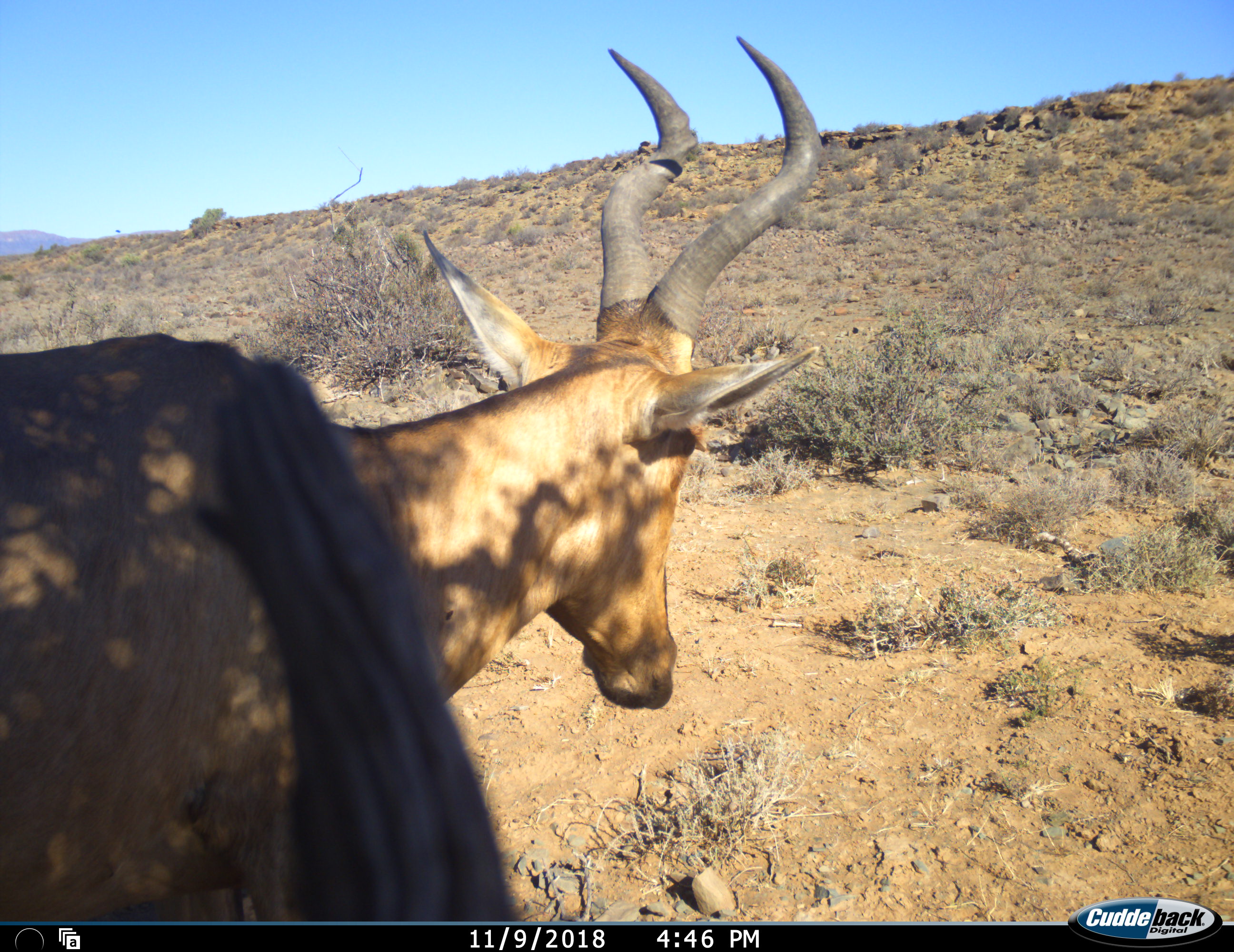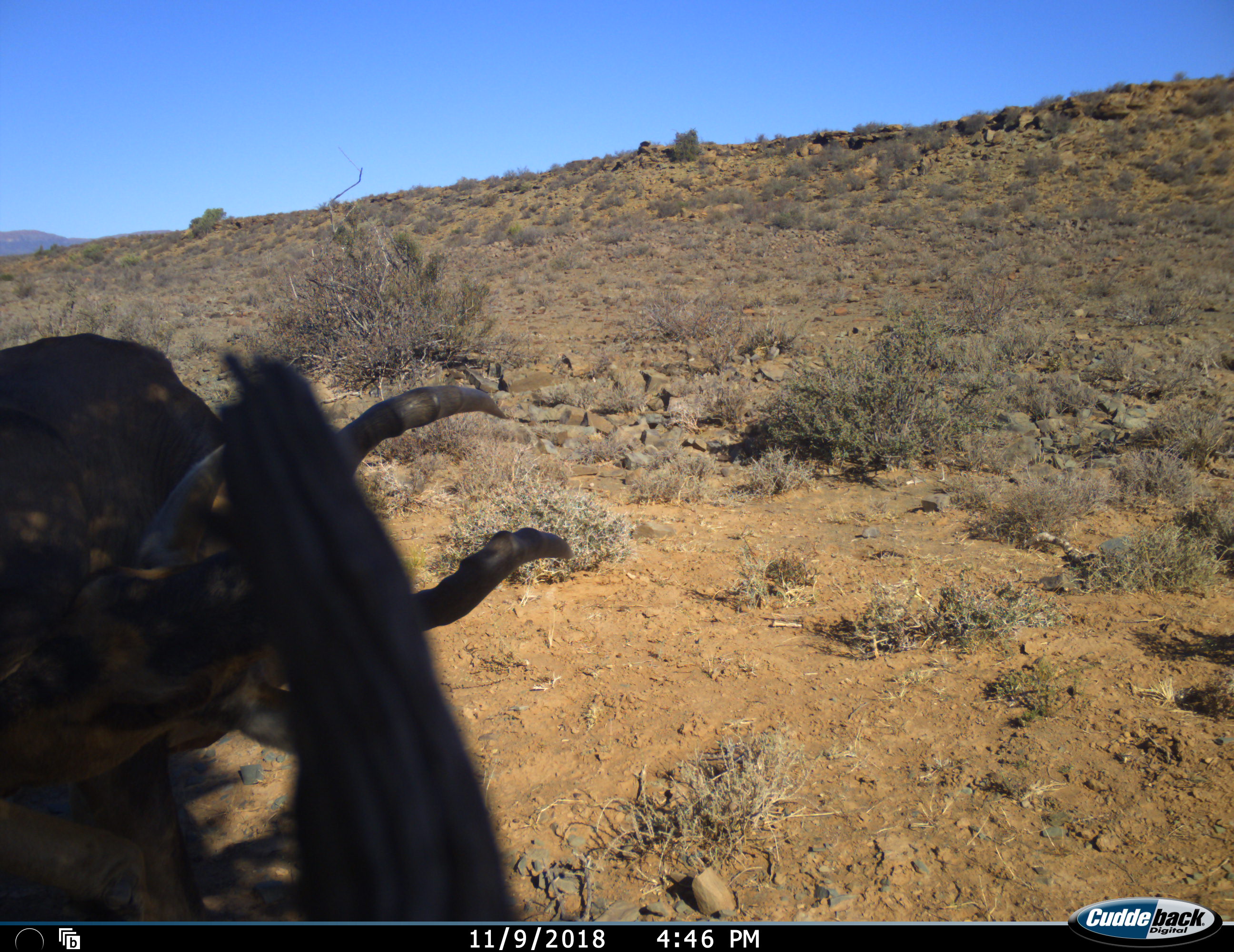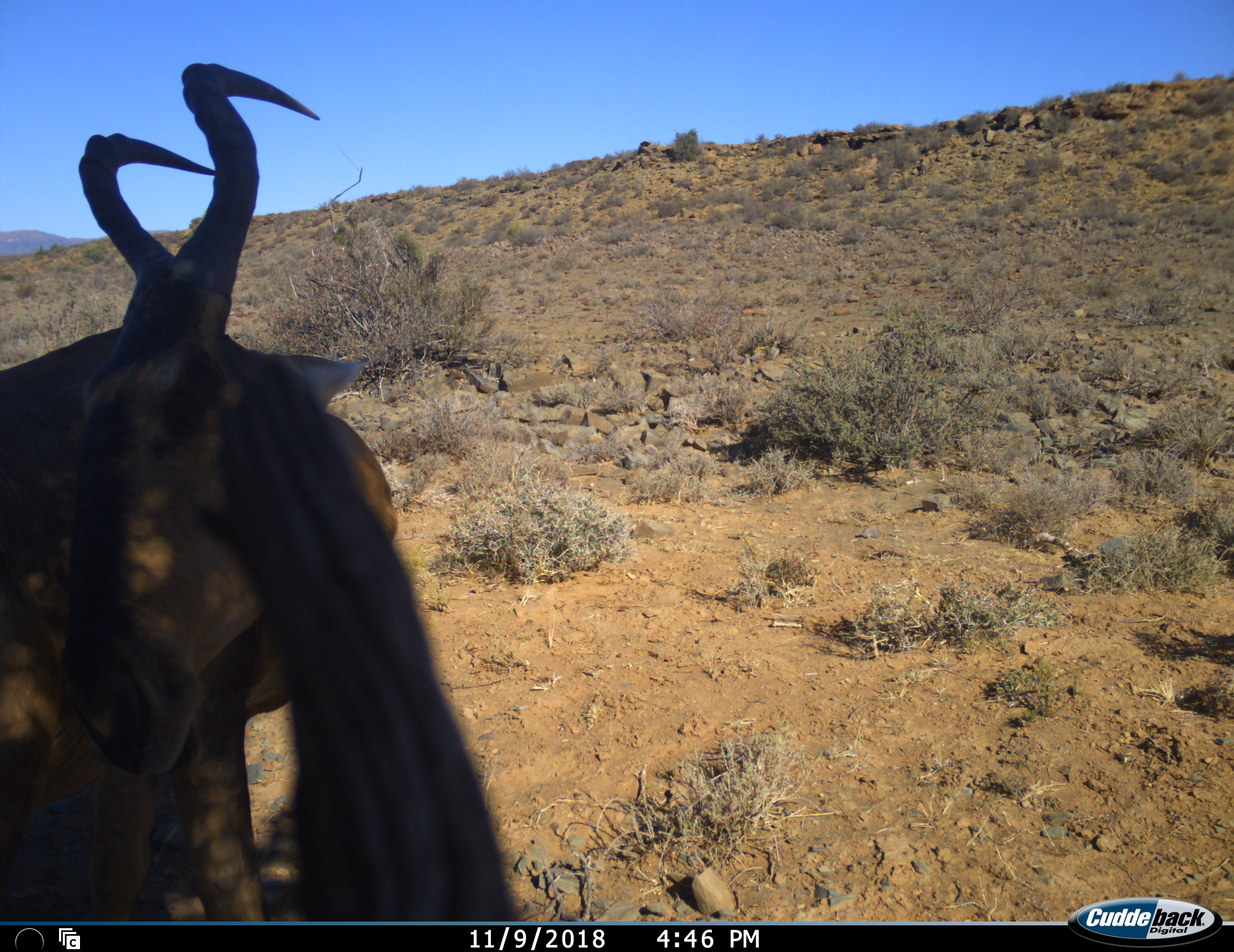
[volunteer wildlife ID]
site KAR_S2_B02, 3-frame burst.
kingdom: Animalia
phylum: Chordata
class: Mammalia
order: Artiodactyla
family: Bovidae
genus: Alcelaphus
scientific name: Alcelaphus buselaphus caama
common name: red hartebeest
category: hartebeestred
Hartebeestred (red hartebeest) (Alcelaphus buselaphus caama), count 1. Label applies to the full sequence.